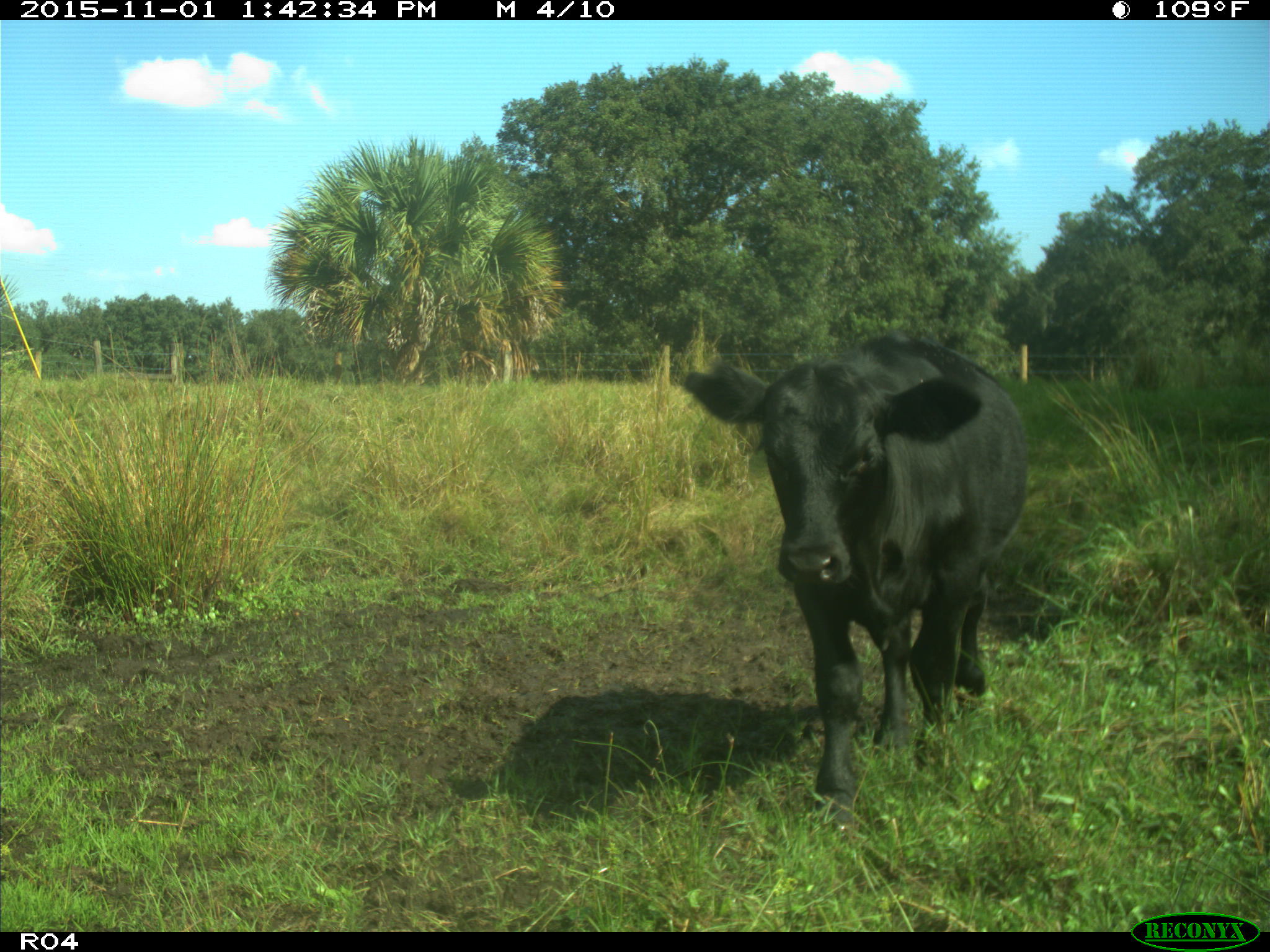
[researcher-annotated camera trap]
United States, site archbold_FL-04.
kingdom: Animalia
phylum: Chordata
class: Mammalia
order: Artiodactyla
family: Bovidae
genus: Bos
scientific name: Bos taurus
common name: domestic cow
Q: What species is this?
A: Bos taurus (domestic cow).